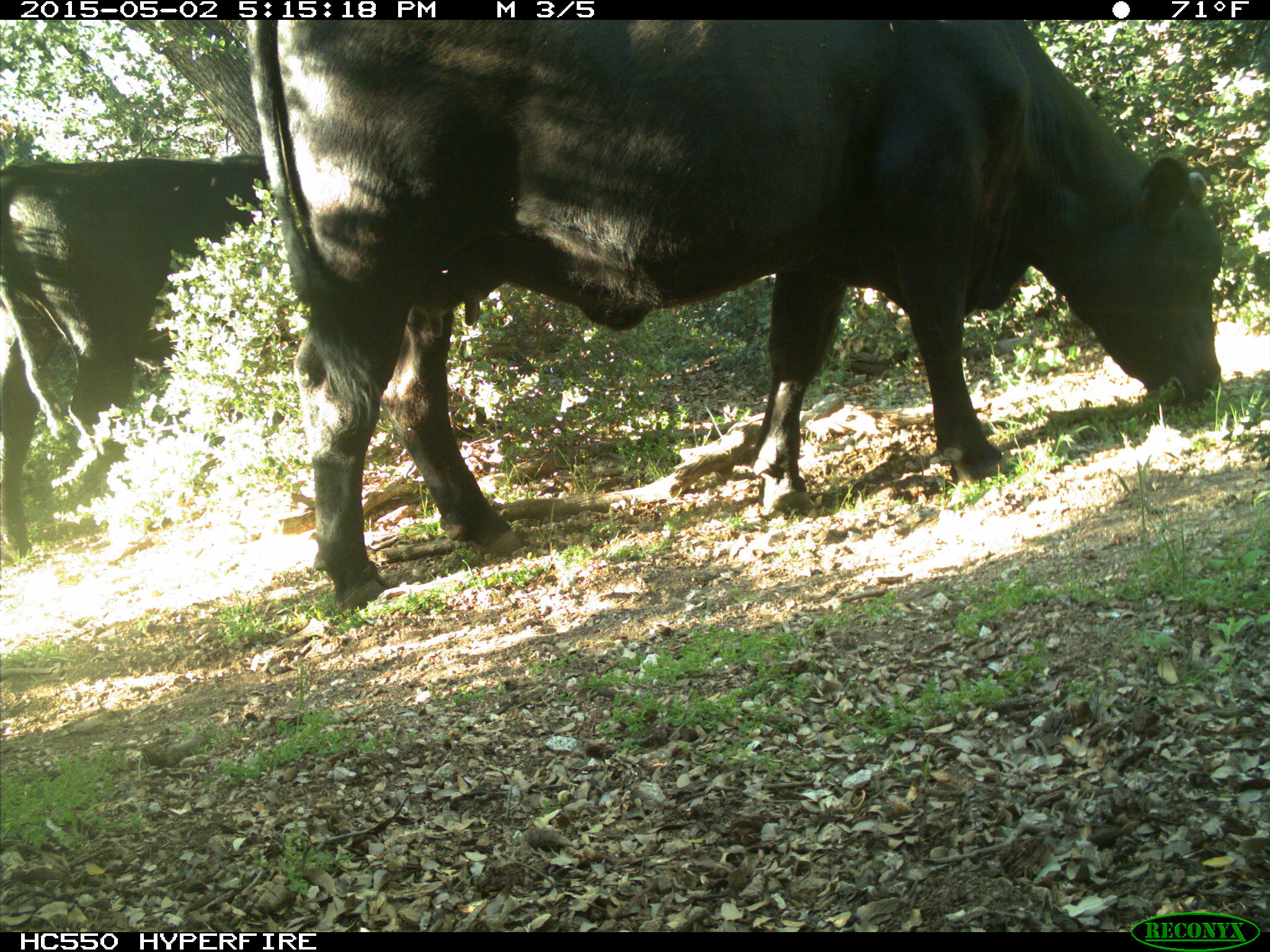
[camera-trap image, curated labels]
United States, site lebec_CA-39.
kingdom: Animalia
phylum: Chordata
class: Mammalia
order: Artiodactyla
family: Bovidae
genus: Bos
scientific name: Bos taurus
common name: domestic cow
Bos taurus (domestic cow).